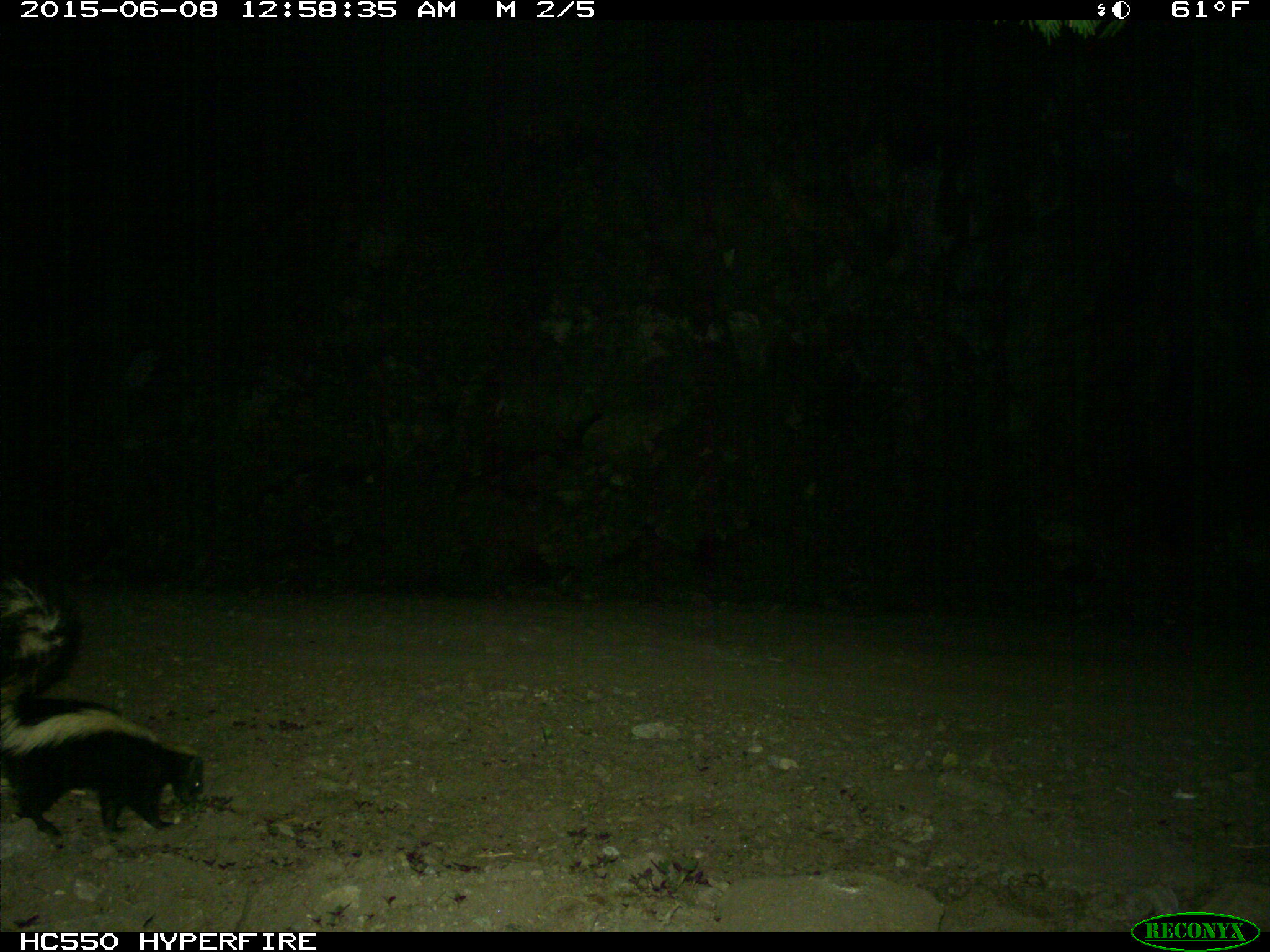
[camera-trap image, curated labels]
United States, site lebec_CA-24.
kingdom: Animalia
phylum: Chordata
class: Mammalia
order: Carnivora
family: Mephitidae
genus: Mephitis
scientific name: Mephitis mephitis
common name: striped skunk